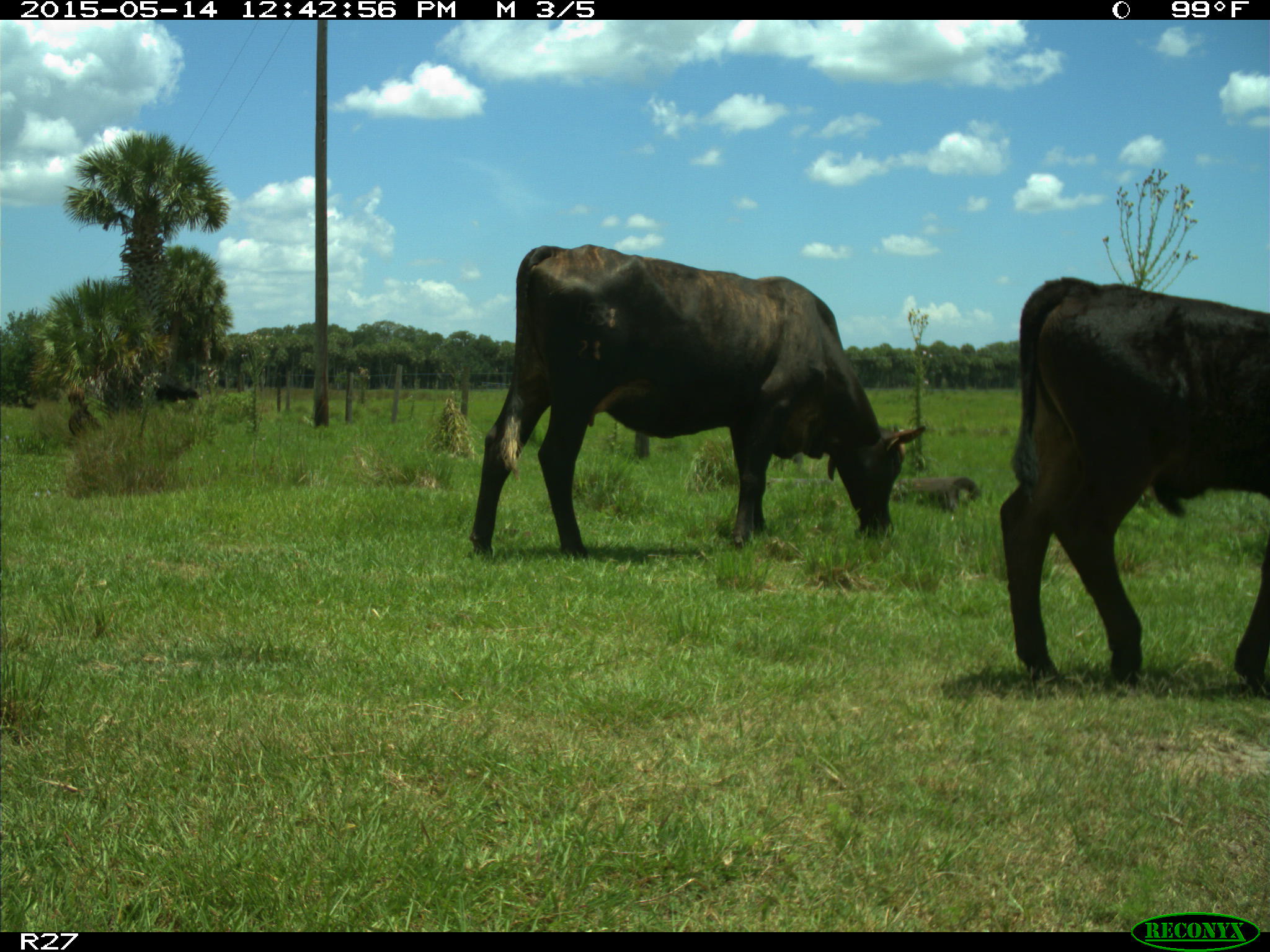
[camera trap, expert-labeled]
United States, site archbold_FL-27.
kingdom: Animalia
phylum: Chordata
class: Mammalia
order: Artiodactyla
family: Bovidae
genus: Bos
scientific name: Bos taurus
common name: domestic cow